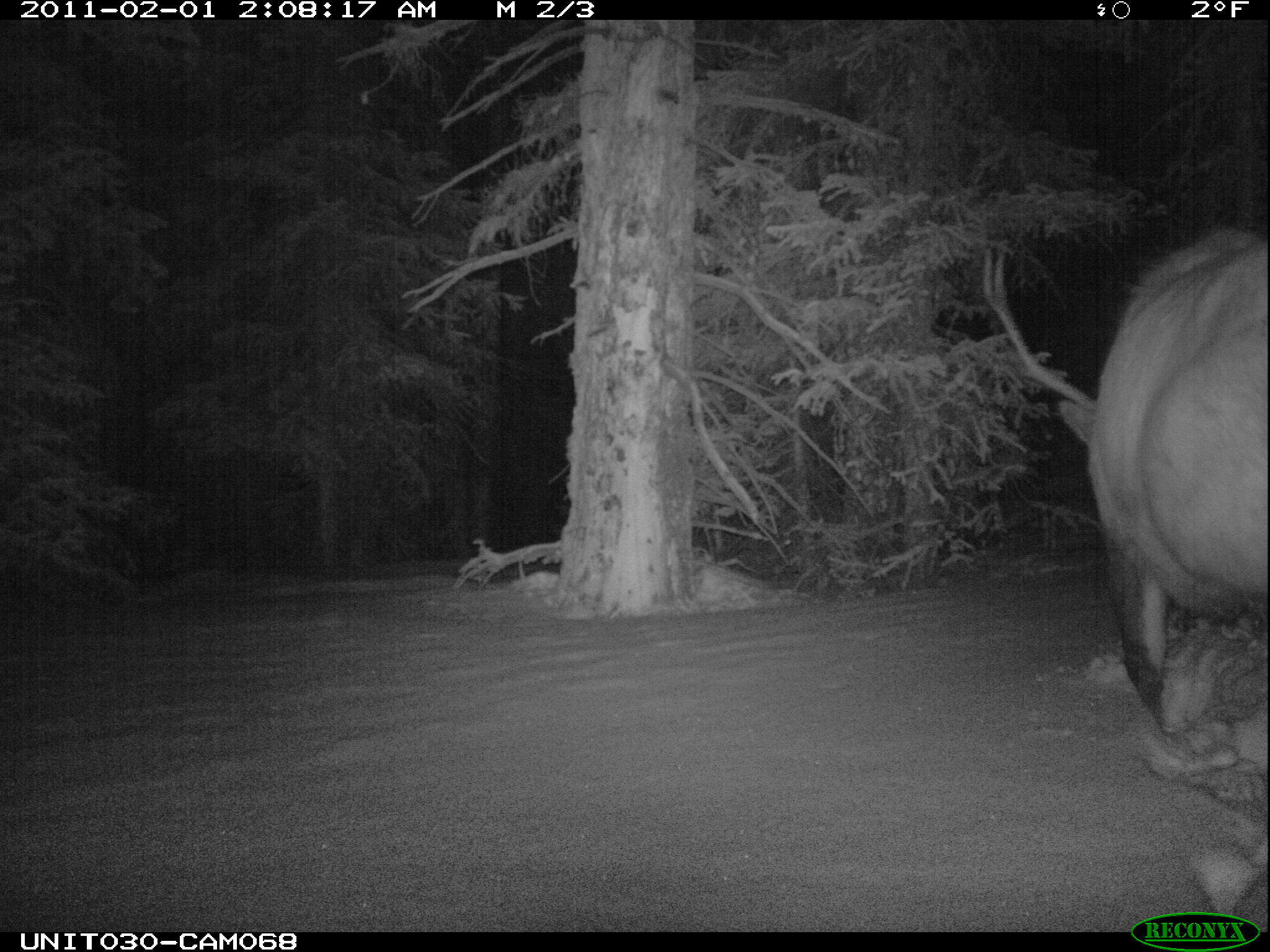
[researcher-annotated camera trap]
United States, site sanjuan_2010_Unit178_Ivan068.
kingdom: Animalia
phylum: Chordata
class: Mammalia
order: Artiodactyla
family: Cervidae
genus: Cervus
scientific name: Cervus elaphus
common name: red deer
Cervus elaphus (red deer).